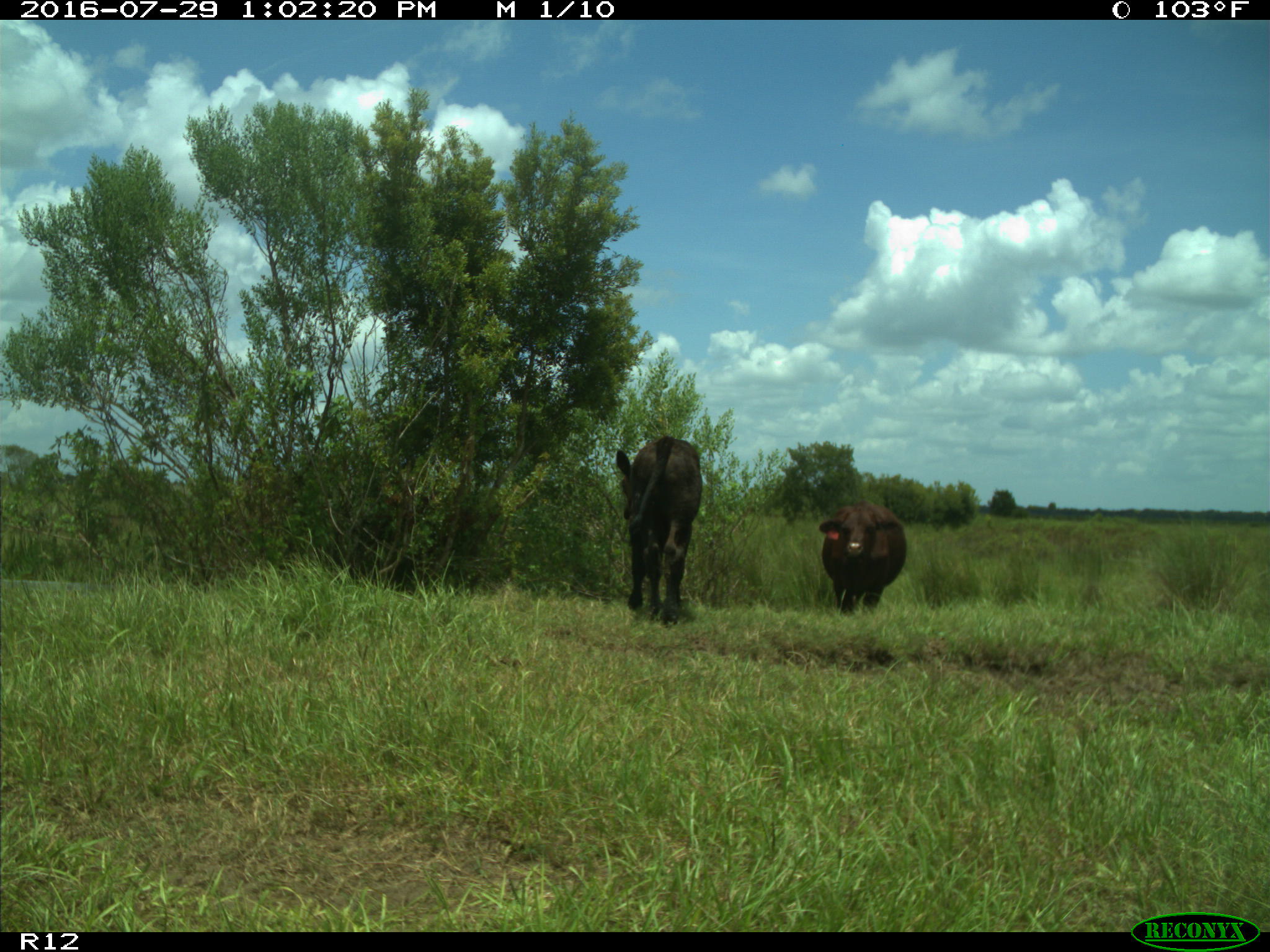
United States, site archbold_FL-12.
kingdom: Animalia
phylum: Chordata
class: Mammalia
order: Artiodactyla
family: Bovidae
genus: Bos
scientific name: Bos taurus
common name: domestic cow